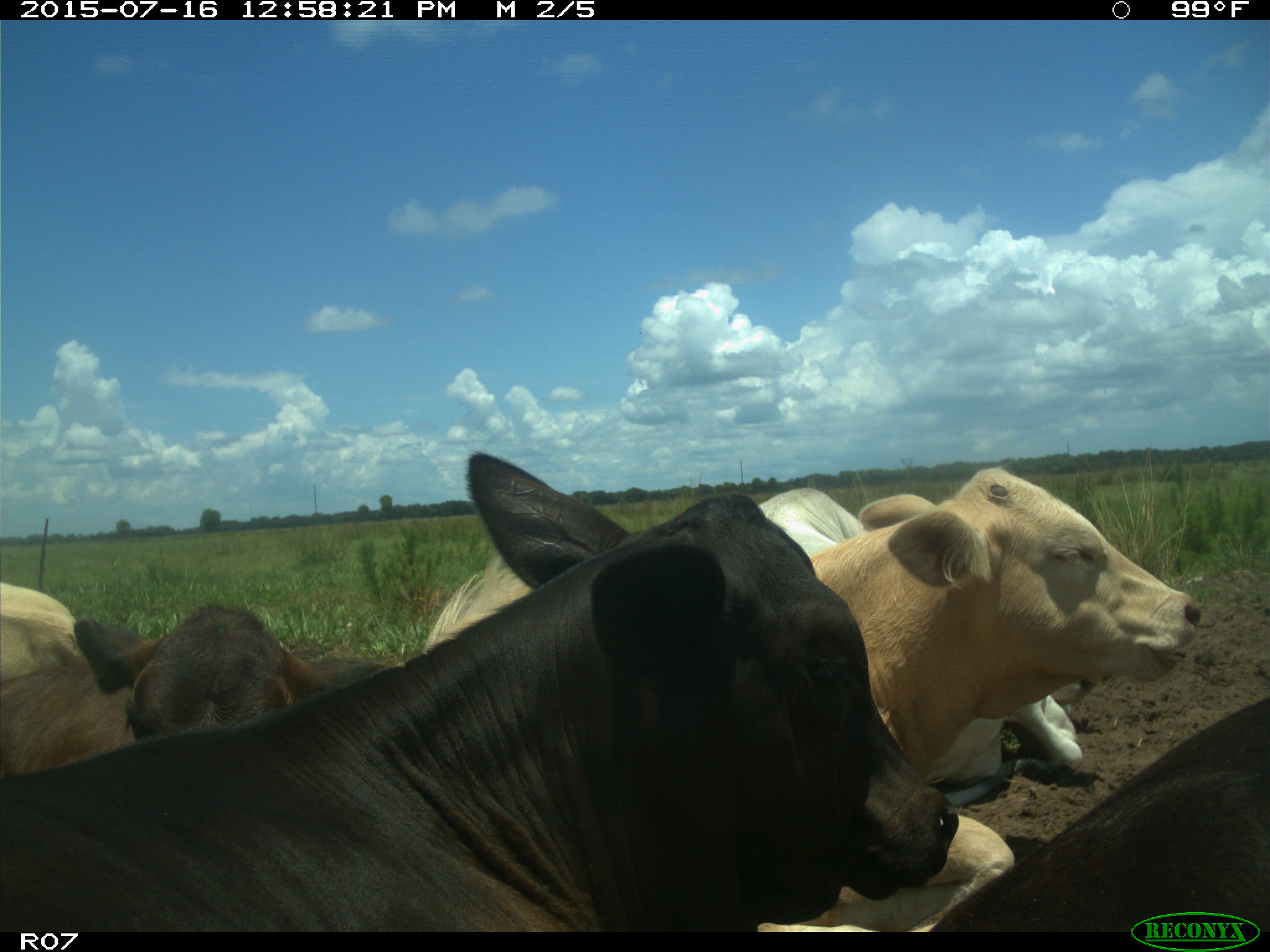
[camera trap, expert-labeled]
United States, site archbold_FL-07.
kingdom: Animalia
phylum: Chordata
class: Mammalia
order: Artiodactyla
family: Bovidae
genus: Bos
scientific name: Bos taurus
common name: domestic cow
Bos taurus (domestic cow).